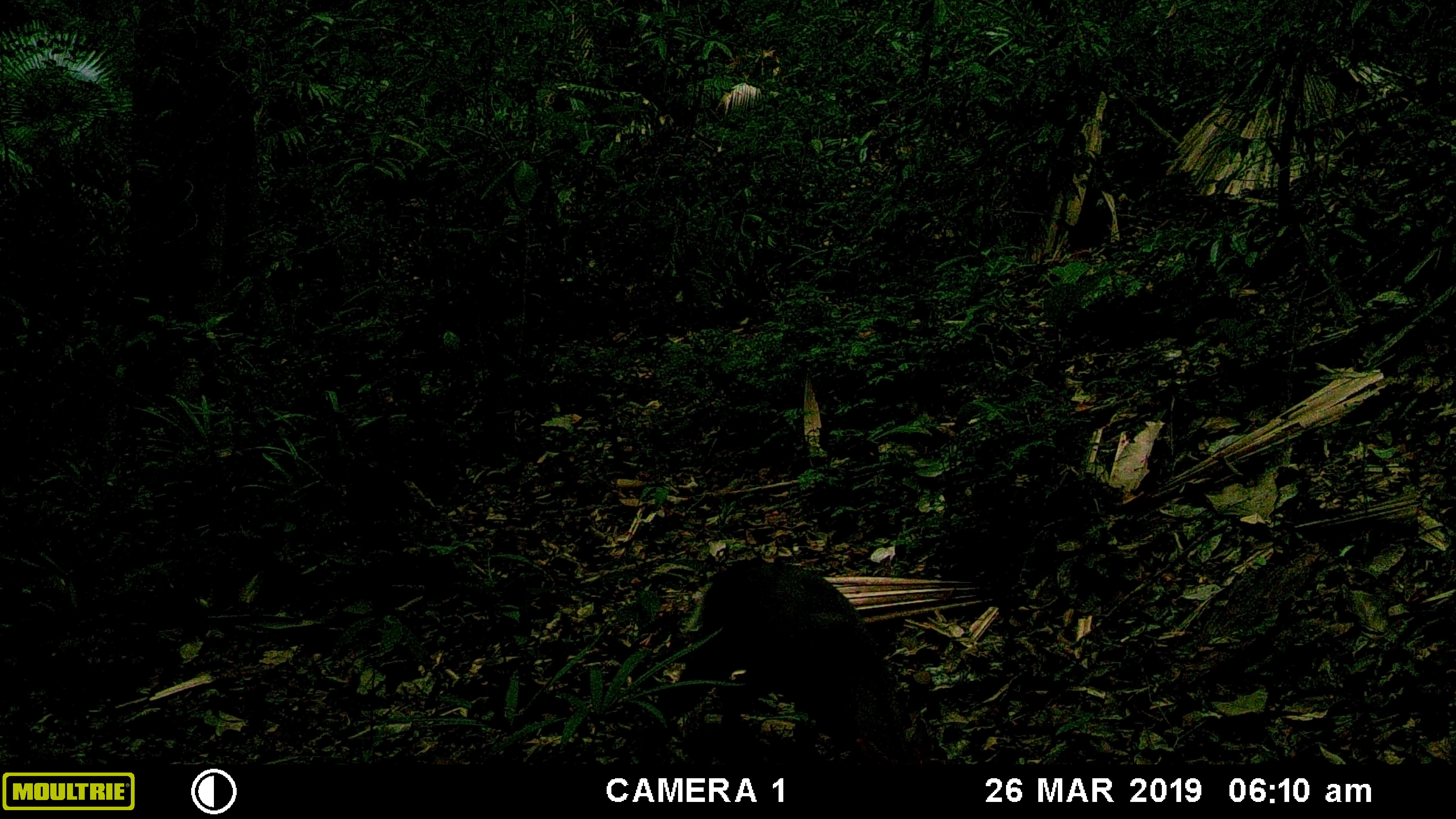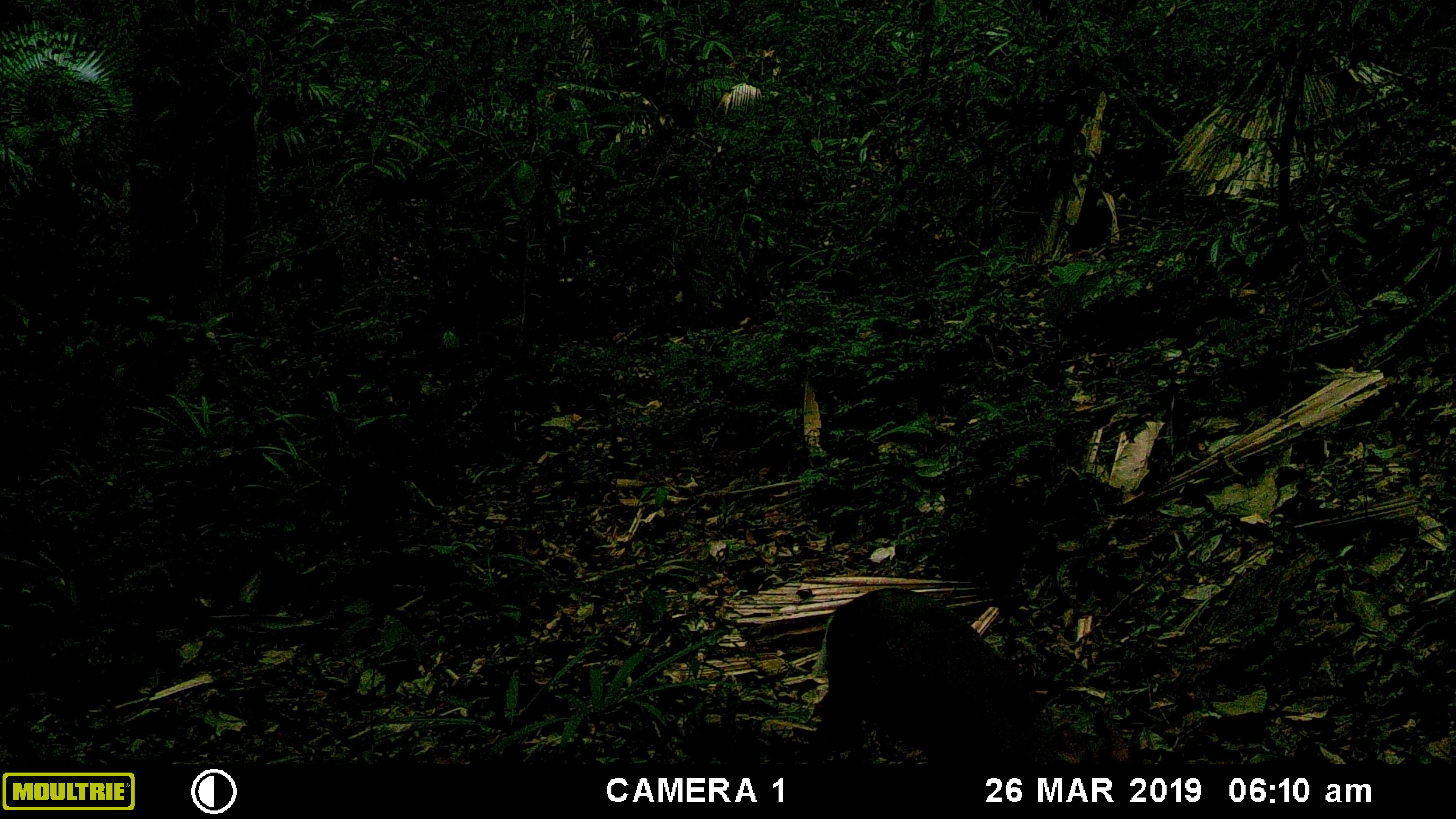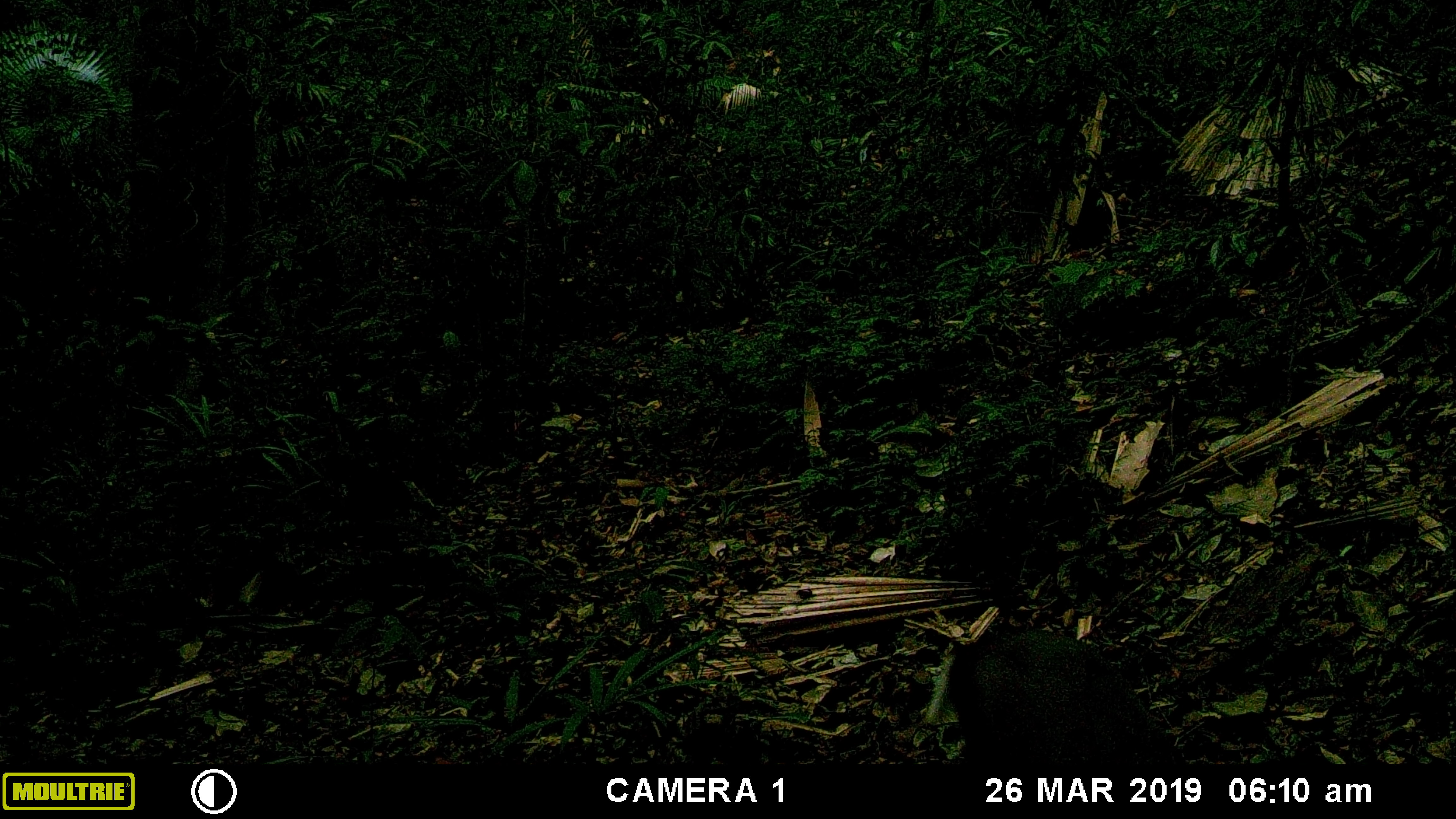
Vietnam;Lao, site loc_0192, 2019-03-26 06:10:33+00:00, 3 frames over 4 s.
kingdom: Animalia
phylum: Chordata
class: Mammalia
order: Artiodactyla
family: Cervidae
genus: Muntiacus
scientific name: Muntiacus vuquangensis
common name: large-antlered muntjac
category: large antlered muntjac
Large antlered muntjac (large-antlered muntjac) (Muntiacus vuquangensis). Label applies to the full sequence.